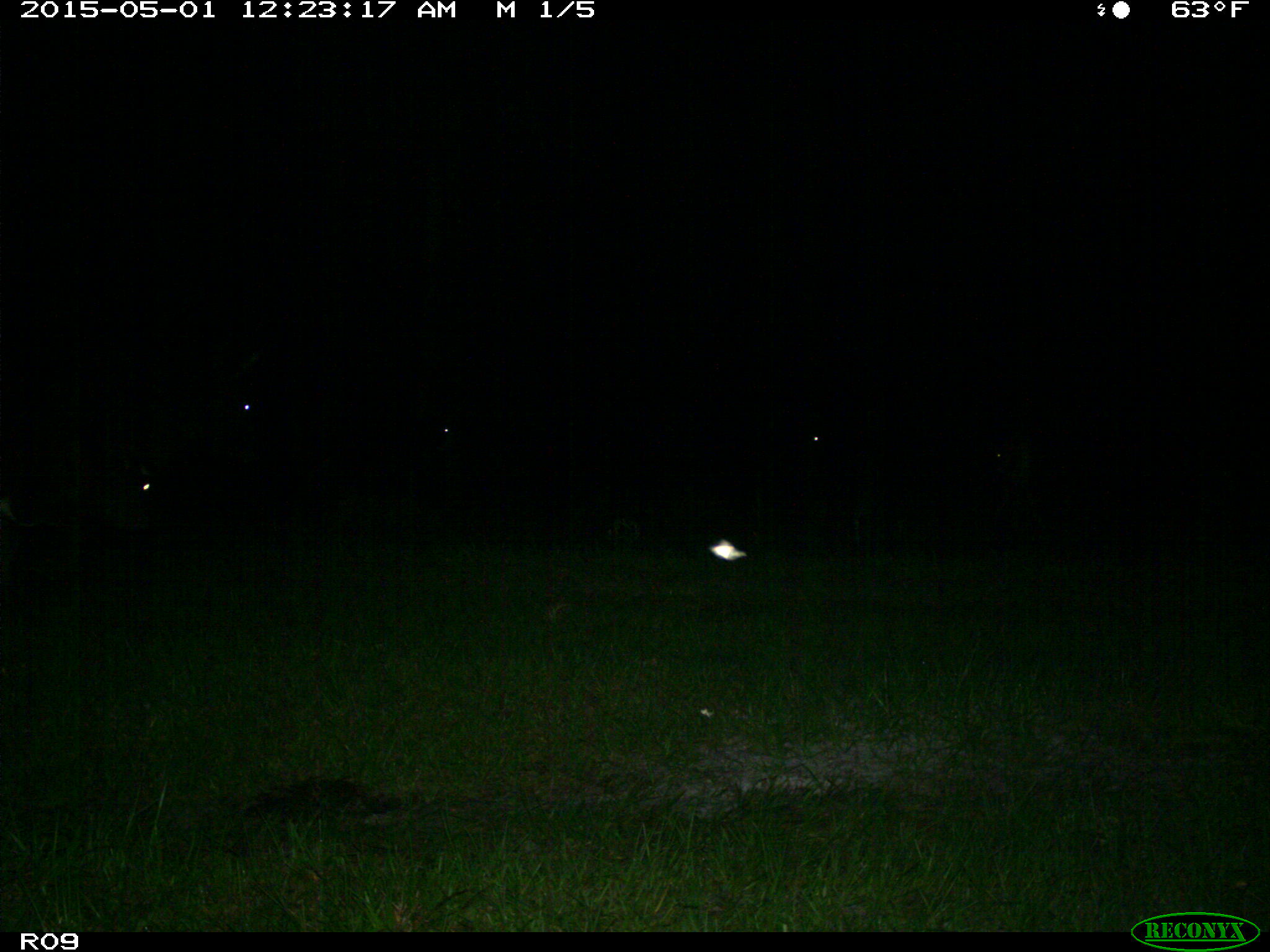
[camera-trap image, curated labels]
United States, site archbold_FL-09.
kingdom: Animalia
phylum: Chordata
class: Mammalia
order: Artiodactyla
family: Bovidae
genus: Bos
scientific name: Bos taurus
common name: domestic cow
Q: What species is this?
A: Bos taurus (domestic cow).